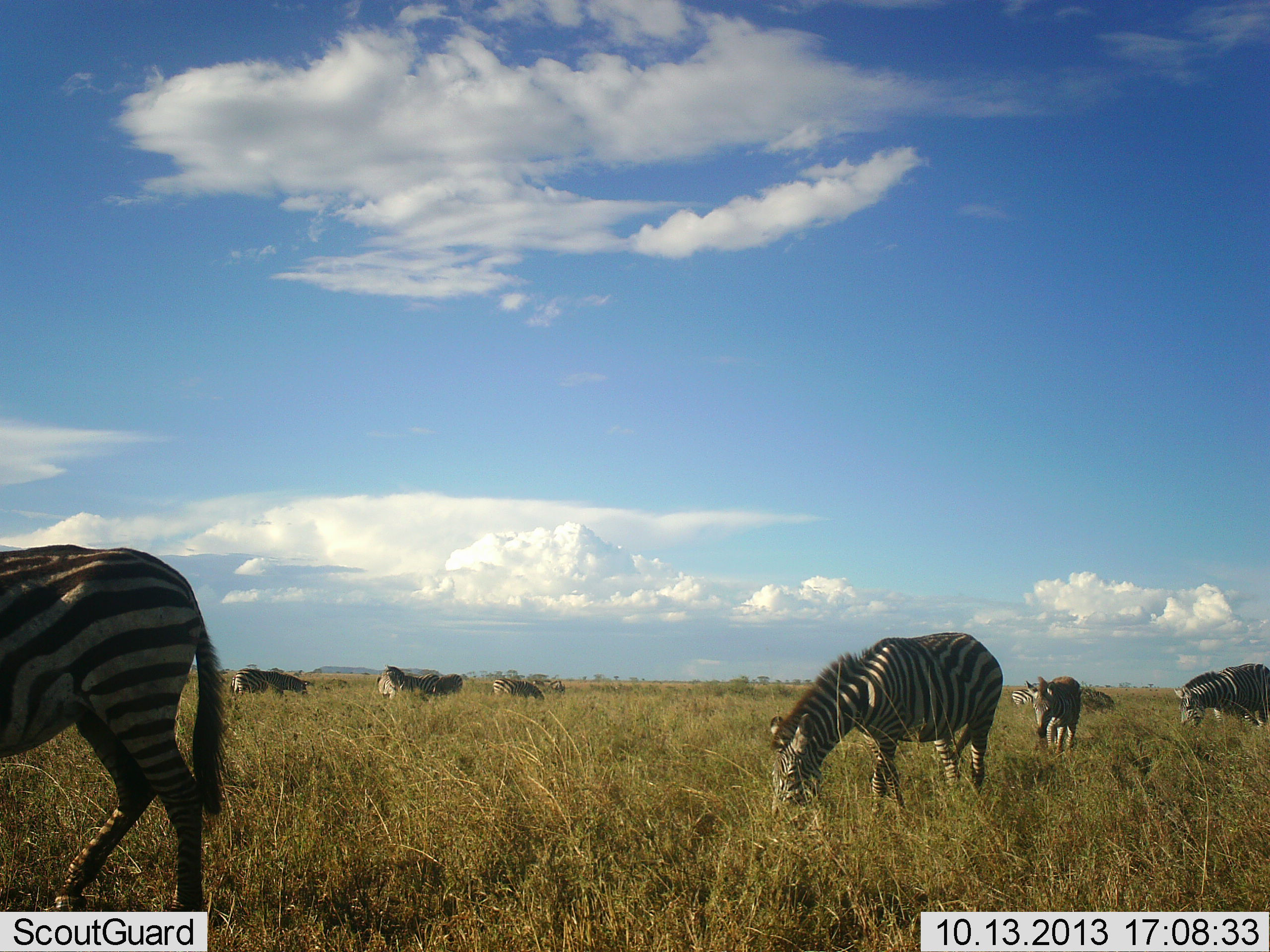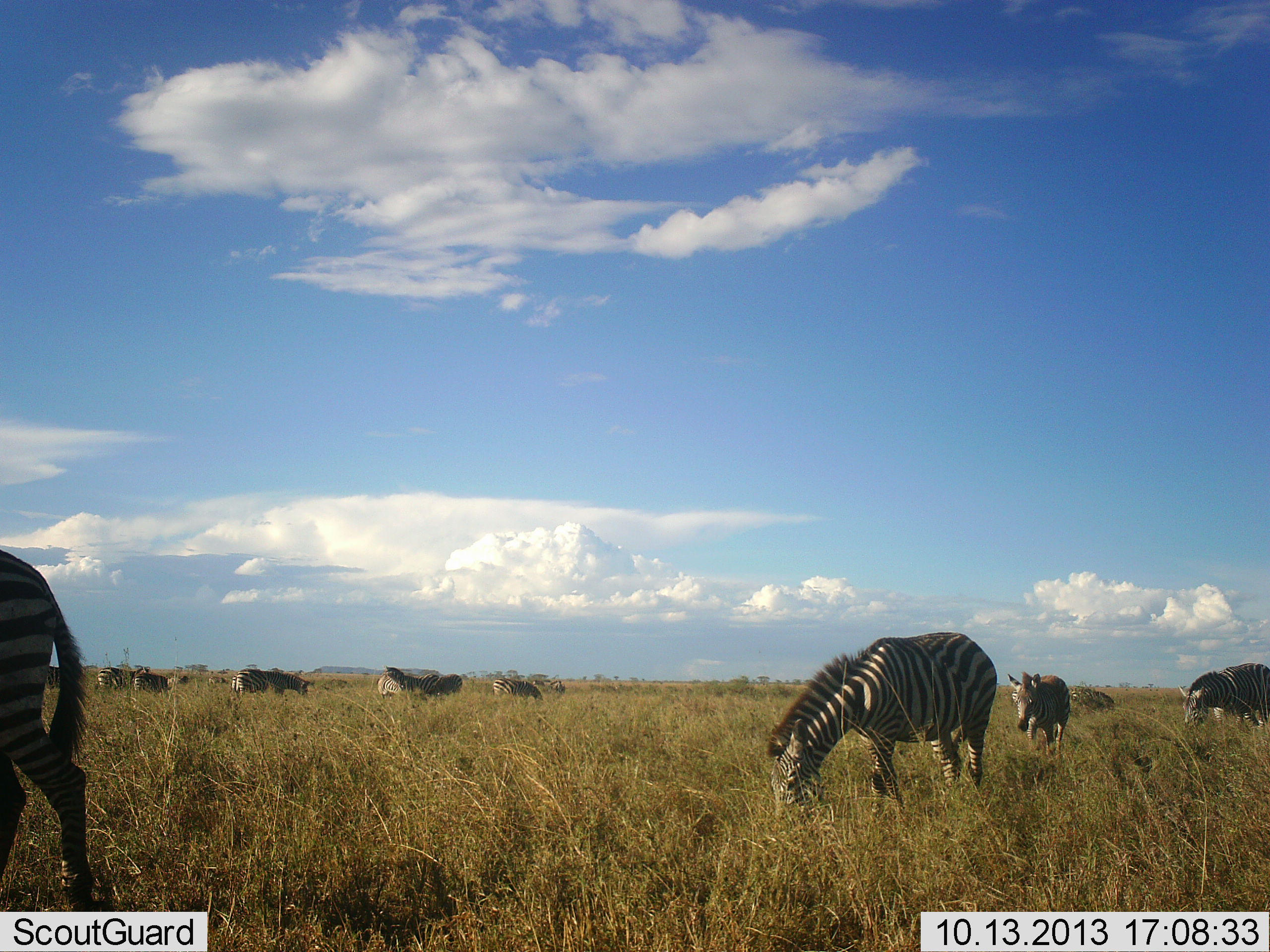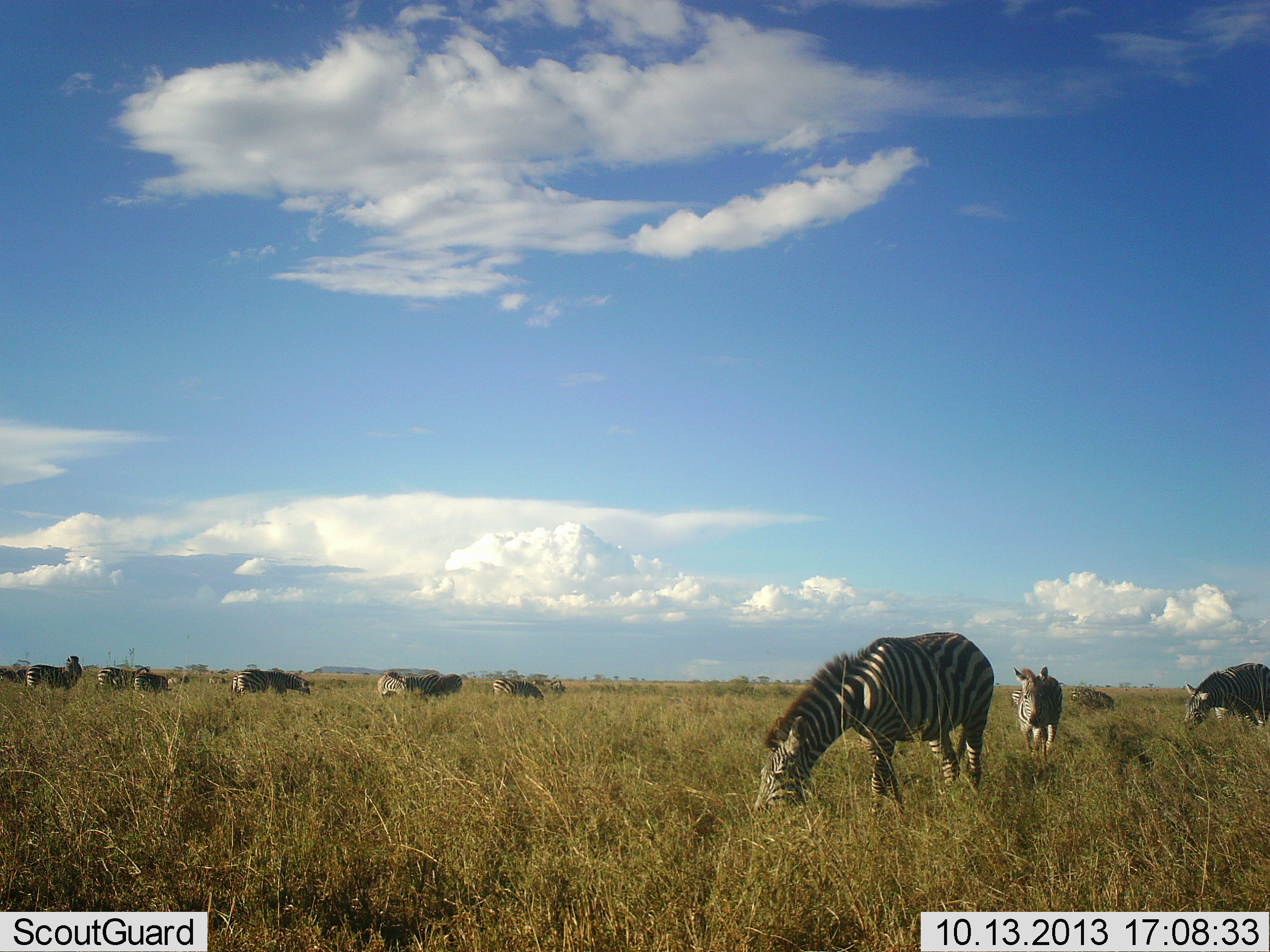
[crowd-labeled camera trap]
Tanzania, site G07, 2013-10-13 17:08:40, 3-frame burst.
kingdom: Animalia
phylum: Chordata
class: Mammalia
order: Perissodactyla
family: Equidae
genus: Equus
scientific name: Equus quagga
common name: plains zebra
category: zebra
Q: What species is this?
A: Zebra (plains zebra) (Equus quagga).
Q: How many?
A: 11-50.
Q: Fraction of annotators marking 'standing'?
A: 46%.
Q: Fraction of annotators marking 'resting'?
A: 12%.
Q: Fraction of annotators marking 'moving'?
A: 62%.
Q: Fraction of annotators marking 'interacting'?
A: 12%.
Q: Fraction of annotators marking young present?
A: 17%.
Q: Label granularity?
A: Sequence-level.